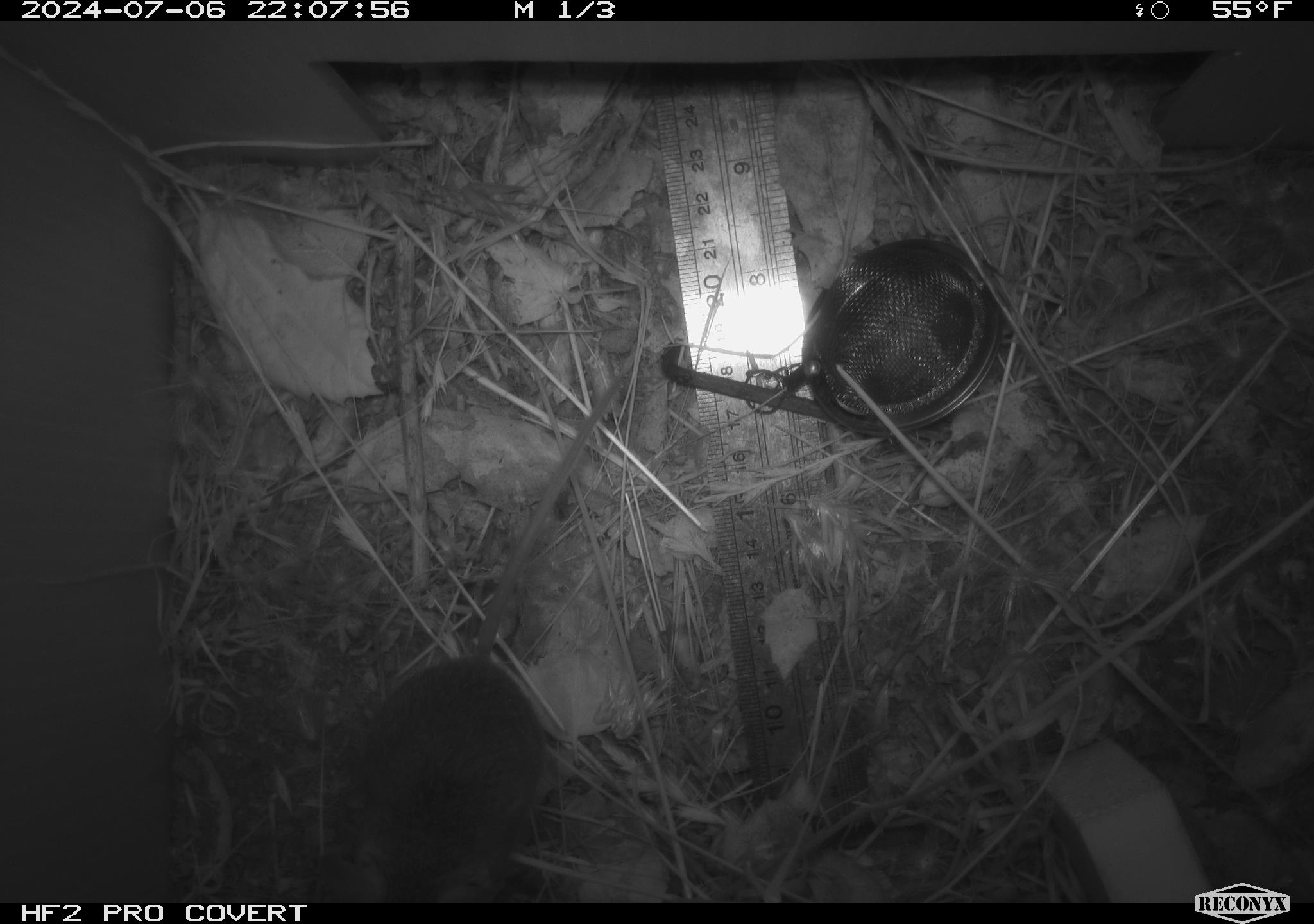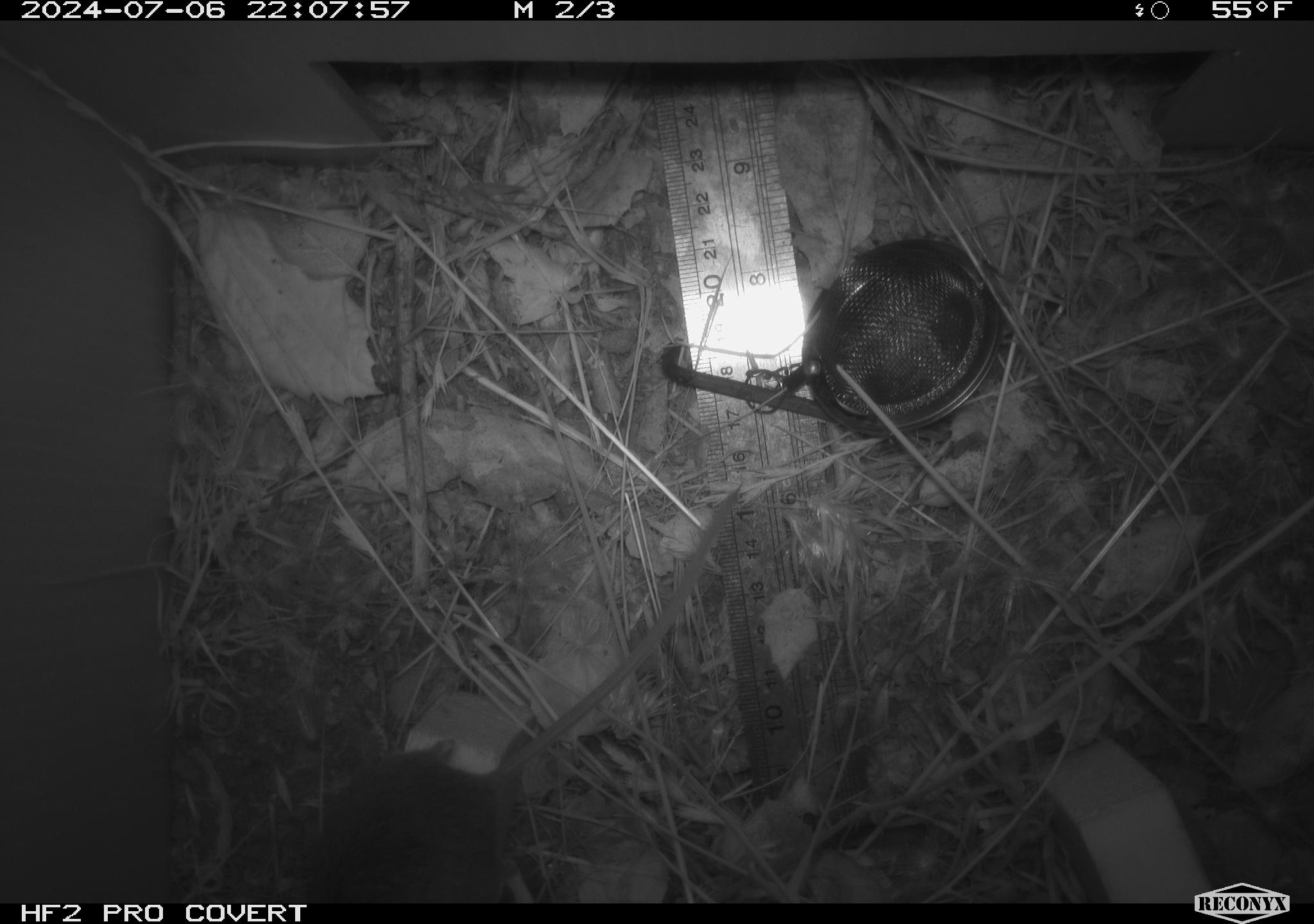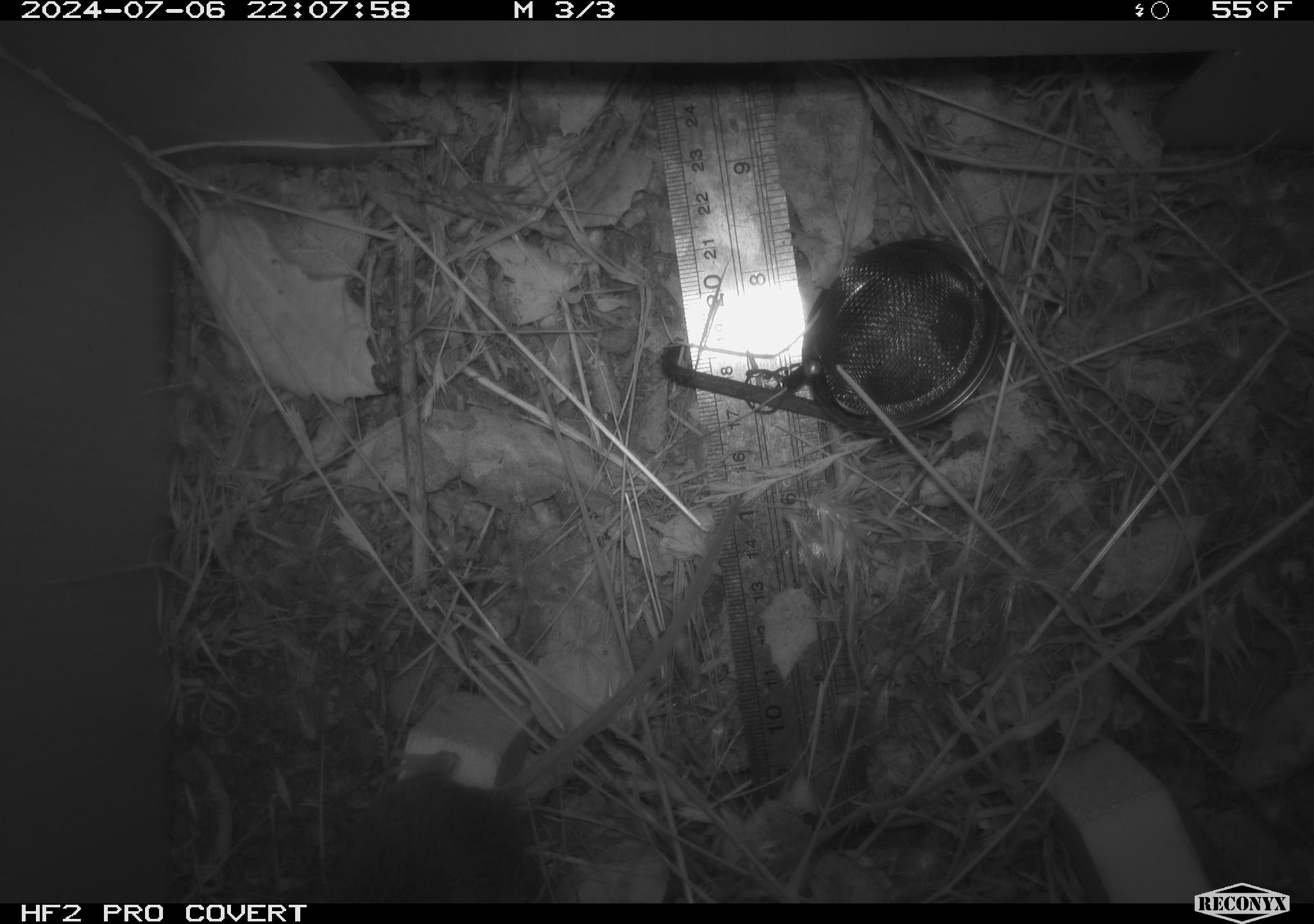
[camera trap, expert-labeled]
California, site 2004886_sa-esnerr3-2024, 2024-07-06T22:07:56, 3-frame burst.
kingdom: Animalia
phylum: Chordata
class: Mammalia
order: Rodentia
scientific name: Rodentia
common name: rodent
Rodent (Rodentia).